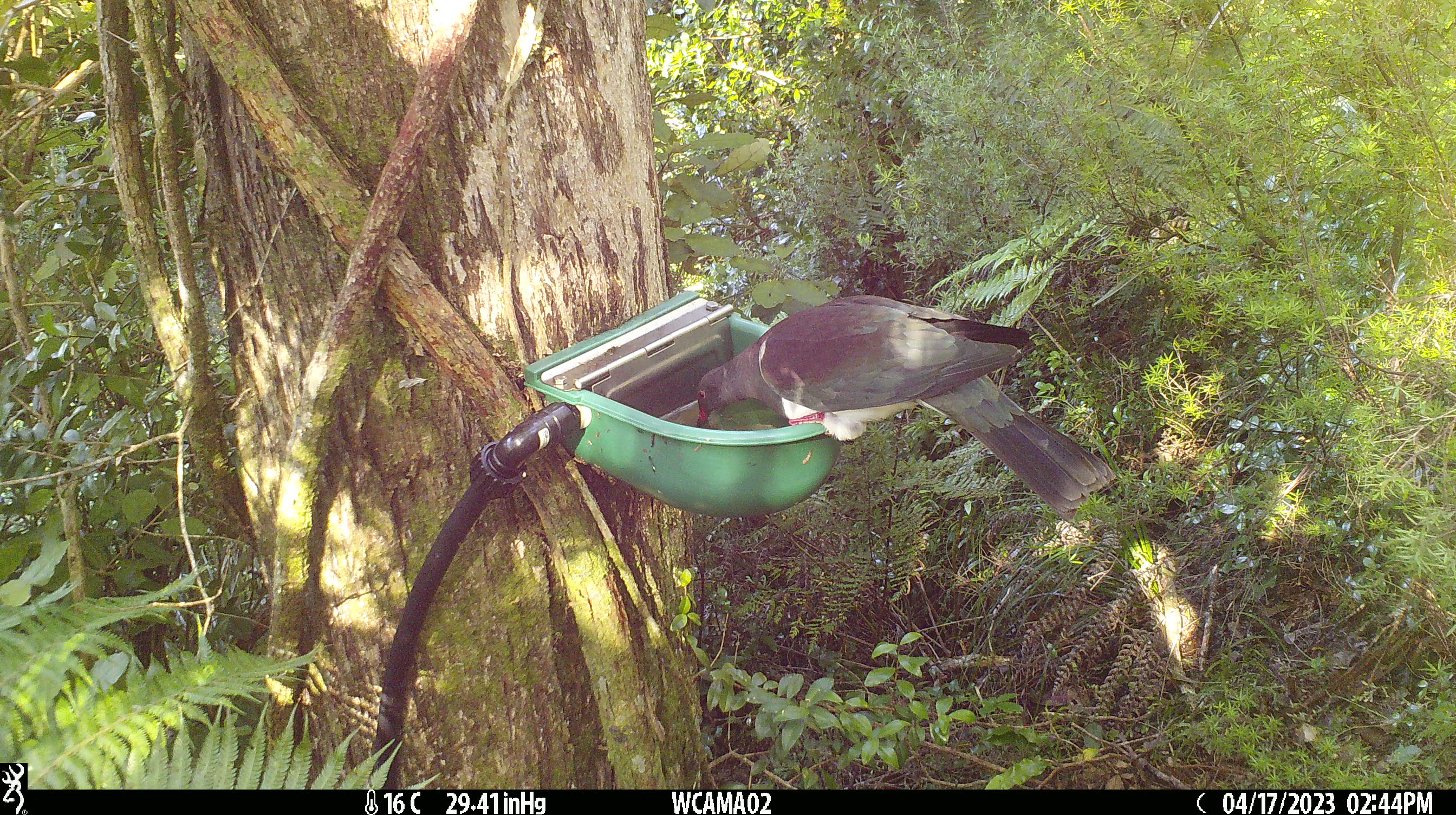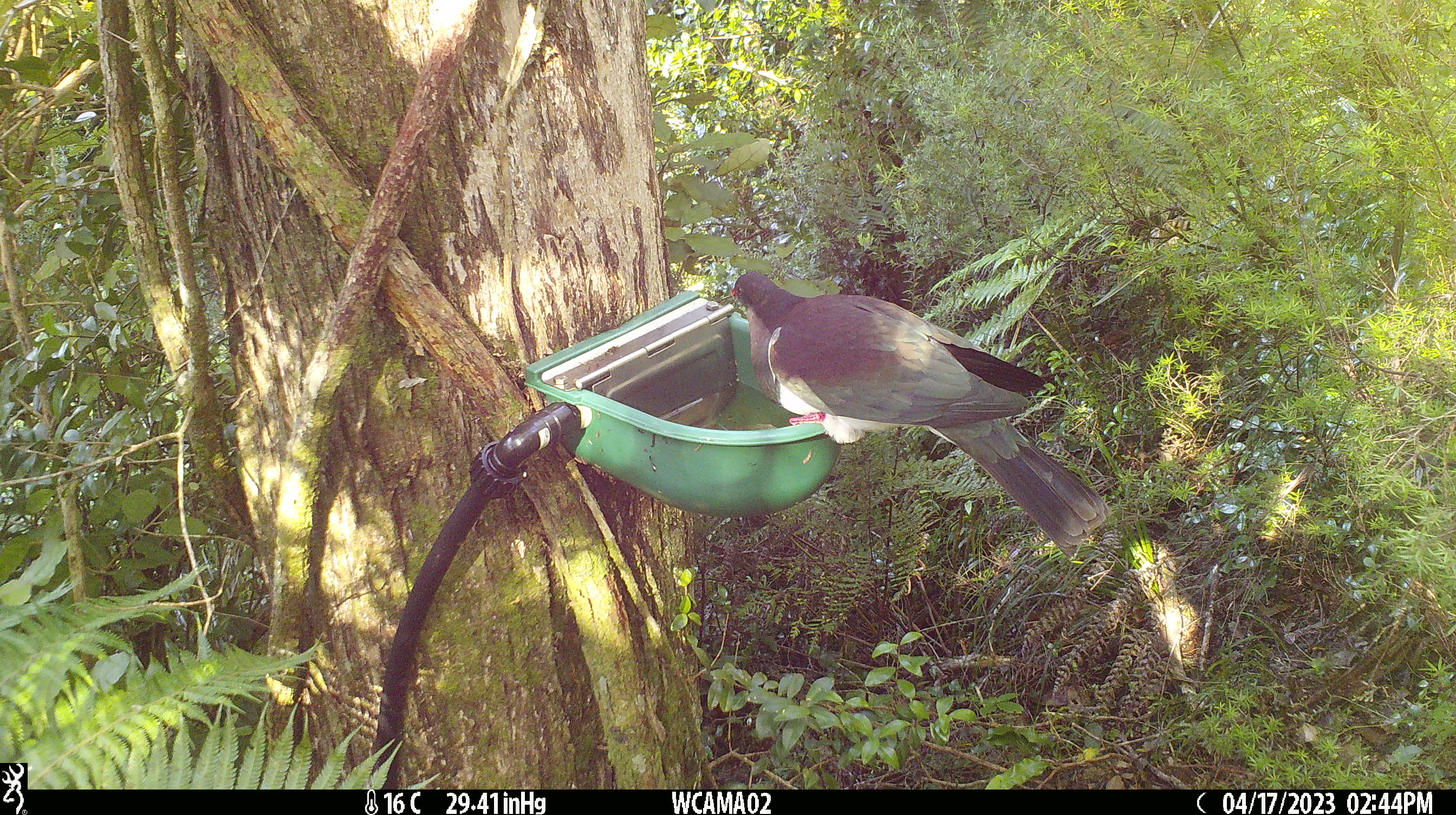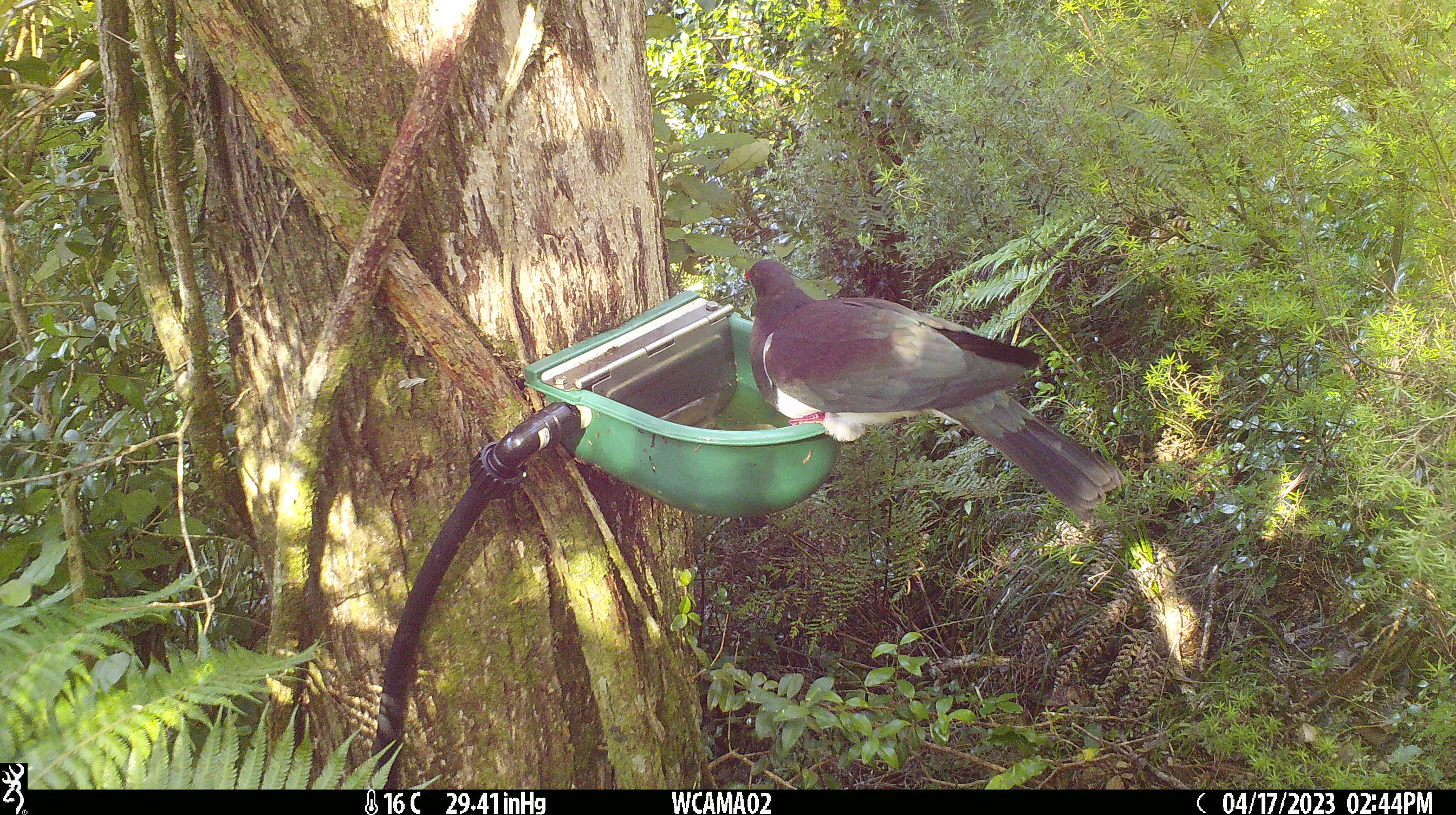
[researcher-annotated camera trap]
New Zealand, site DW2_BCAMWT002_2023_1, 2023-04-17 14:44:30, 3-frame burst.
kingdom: Animalia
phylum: Chordata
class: Aves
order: Columbiformes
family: Columbidae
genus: Hemiphaga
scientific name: Hemiphaga novaeseelandiae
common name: new zealand pigeon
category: kereru